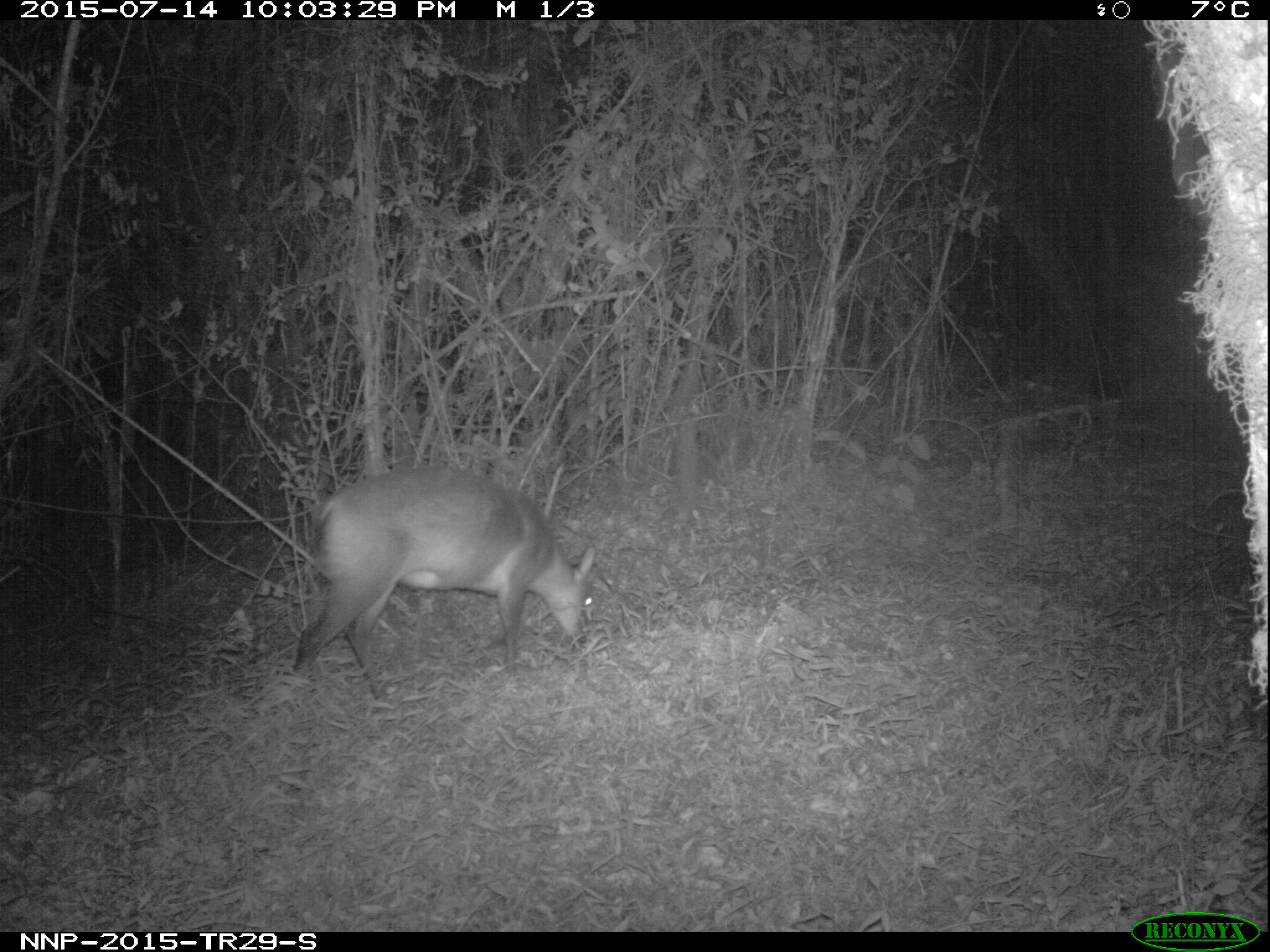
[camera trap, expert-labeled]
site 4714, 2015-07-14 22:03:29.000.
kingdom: Animalia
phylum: Chordata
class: Mammalia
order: Artiodactyla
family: Bovidae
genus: Cephalophus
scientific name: Cephalophus nigrifrons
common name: black-fronted duiker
Cephalophus nigrifrons (black-fronted duiker), count 1.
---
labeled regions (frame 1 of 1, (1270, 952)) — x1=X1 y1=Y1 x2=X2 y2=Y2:
cephalophus nigrifrons: x1=289 y1=462 x2=594 y2=701